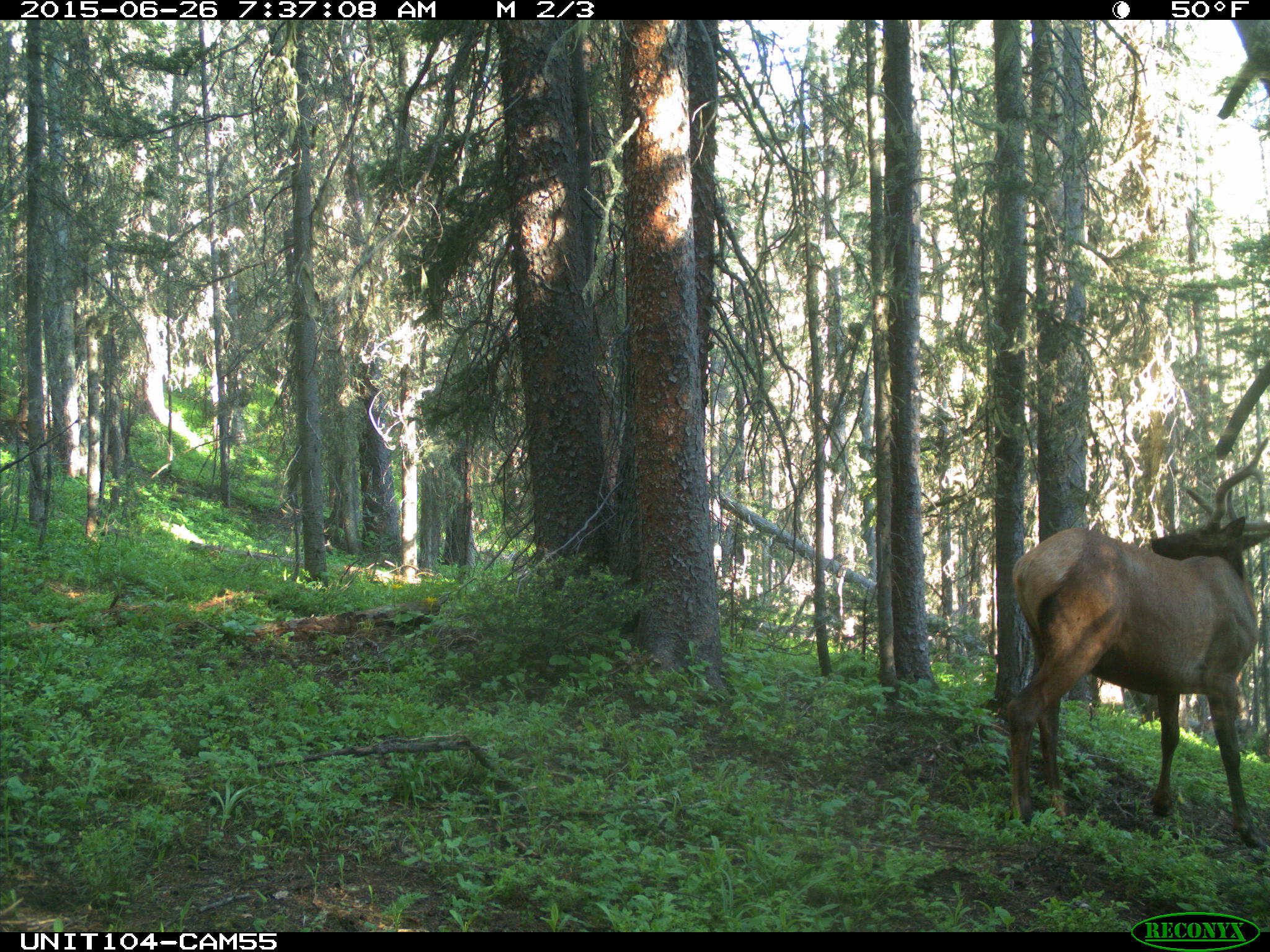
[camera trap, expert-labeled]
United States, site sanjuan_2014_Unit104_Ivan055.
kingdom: Animalia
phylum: Chordata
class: Mammalia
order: Artiodactyla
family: Cervidae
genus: Cervus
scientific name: Cervus elaphus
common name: red deer